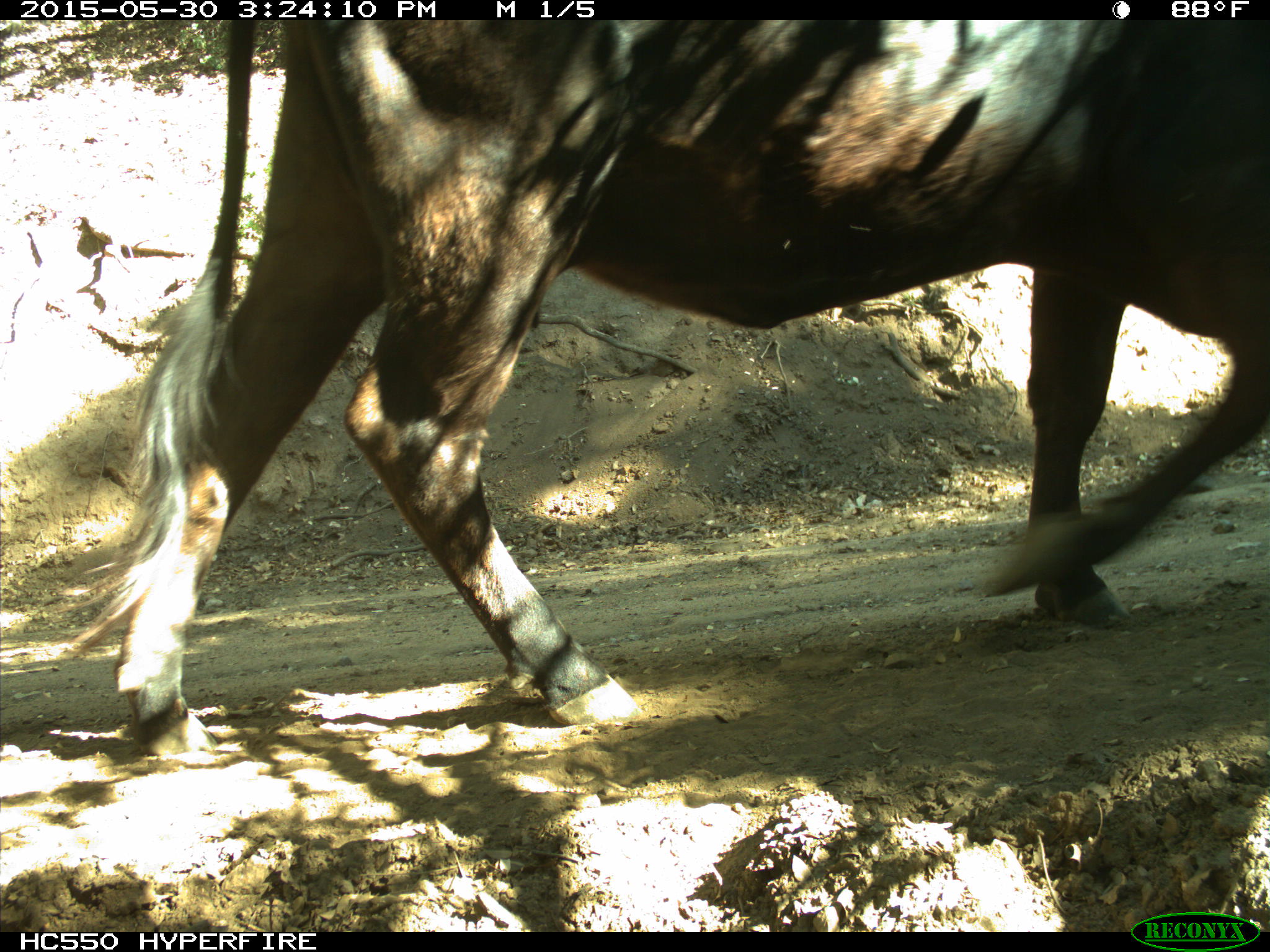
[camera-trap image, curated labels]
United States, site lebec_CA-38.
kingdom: Animalia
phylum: Chordata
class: Mammalia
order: Artiodactyla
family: Bovidae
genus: Bos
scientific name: Bos taurus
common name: domestic cow